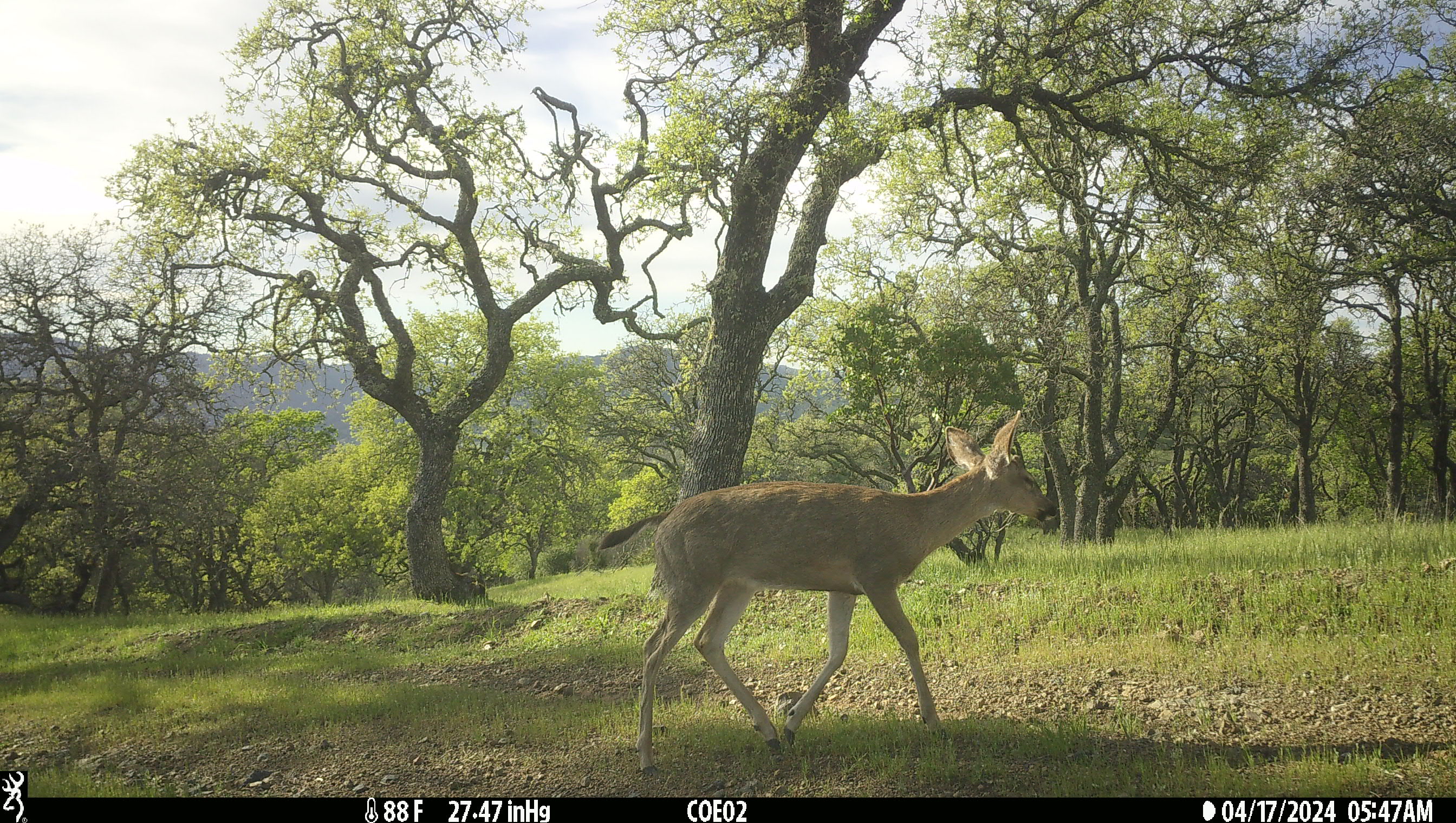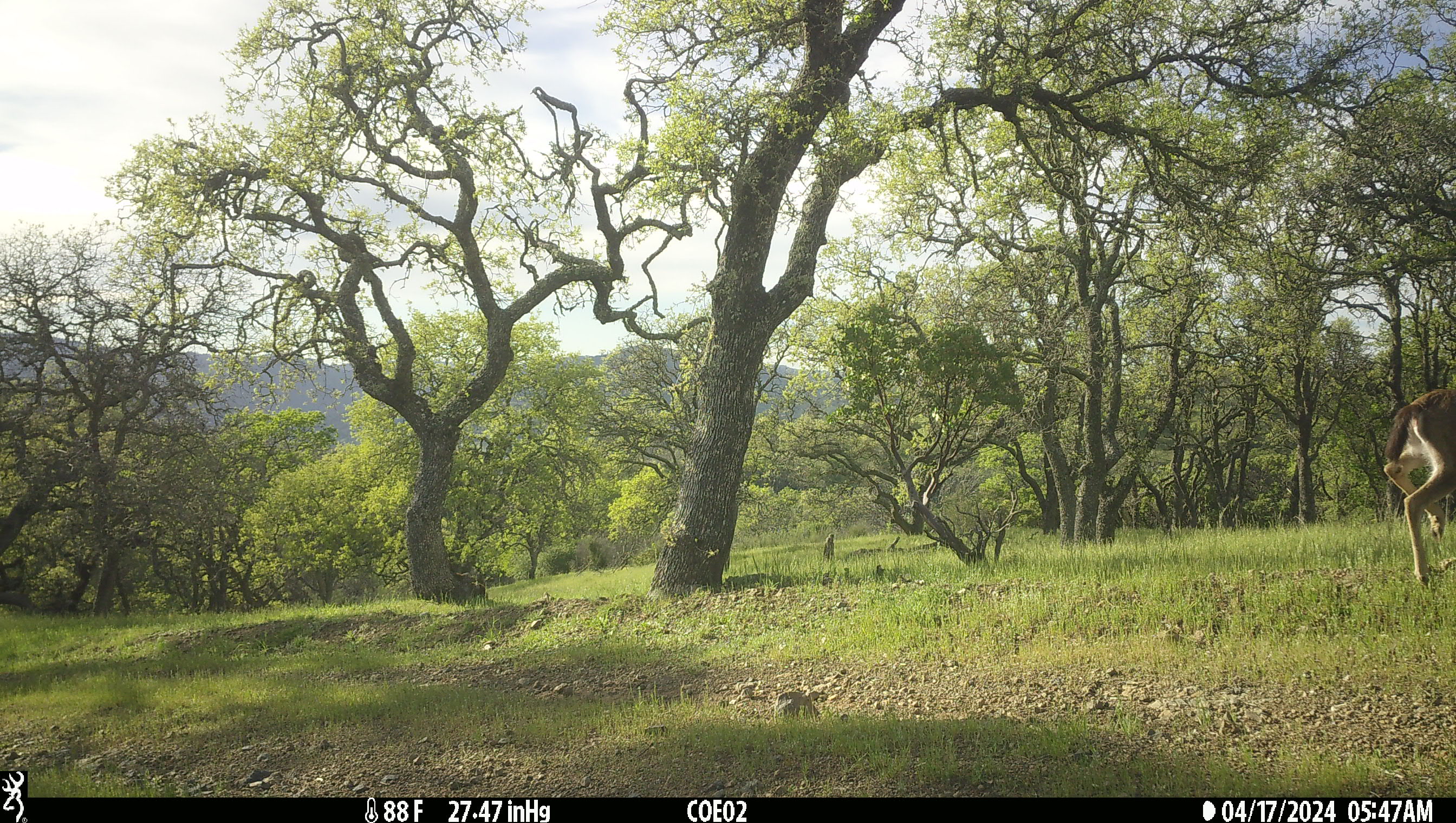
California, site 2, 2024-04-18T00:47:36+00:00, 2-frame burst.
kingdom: Animalia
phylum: Chordata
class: Mammalia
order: Artiodactyla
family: Cervidae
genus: Odocoileus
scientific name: Odocoileus hemionus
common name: mule deer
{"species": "mule deer (Odocoileus hemionus)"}